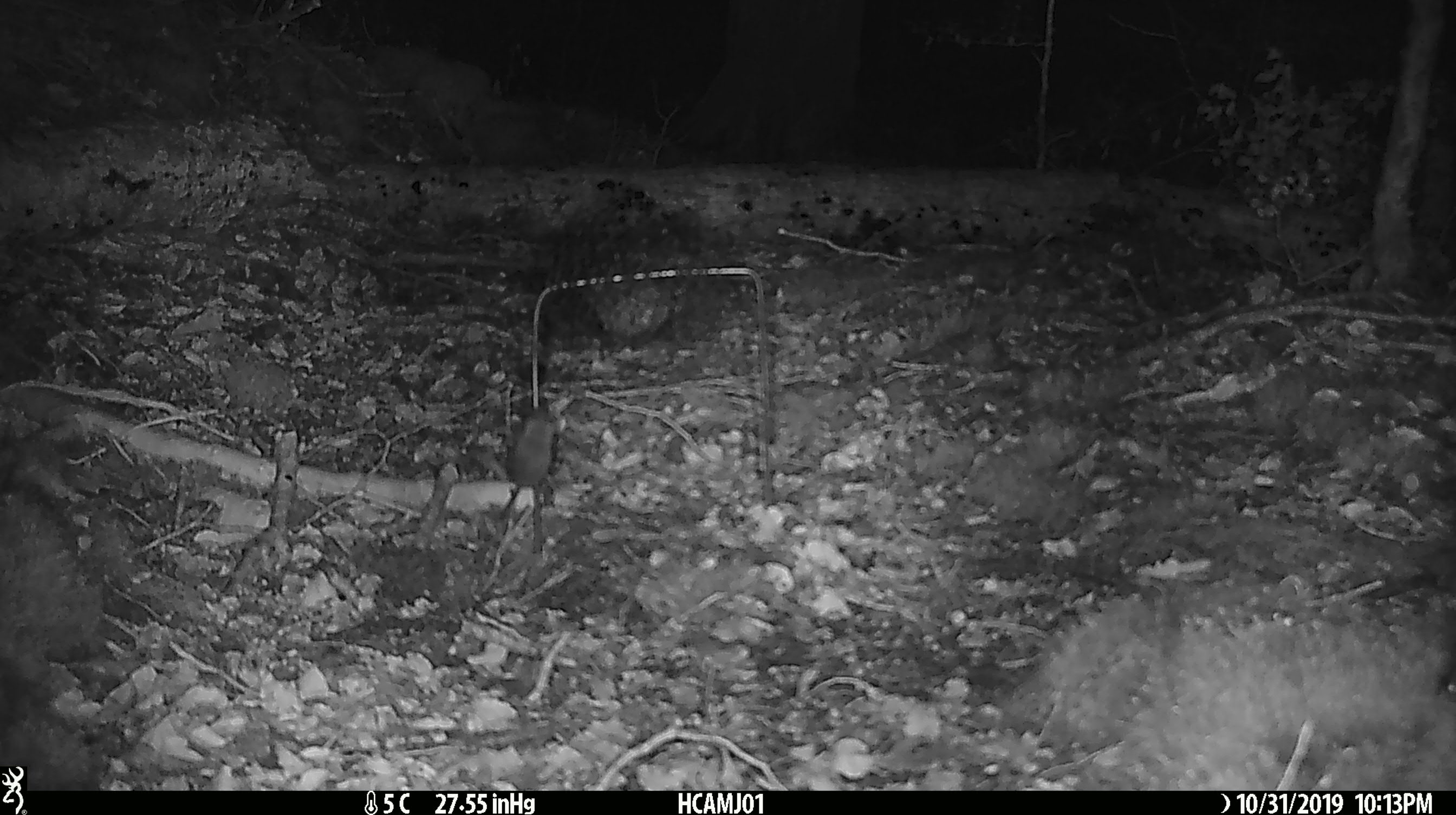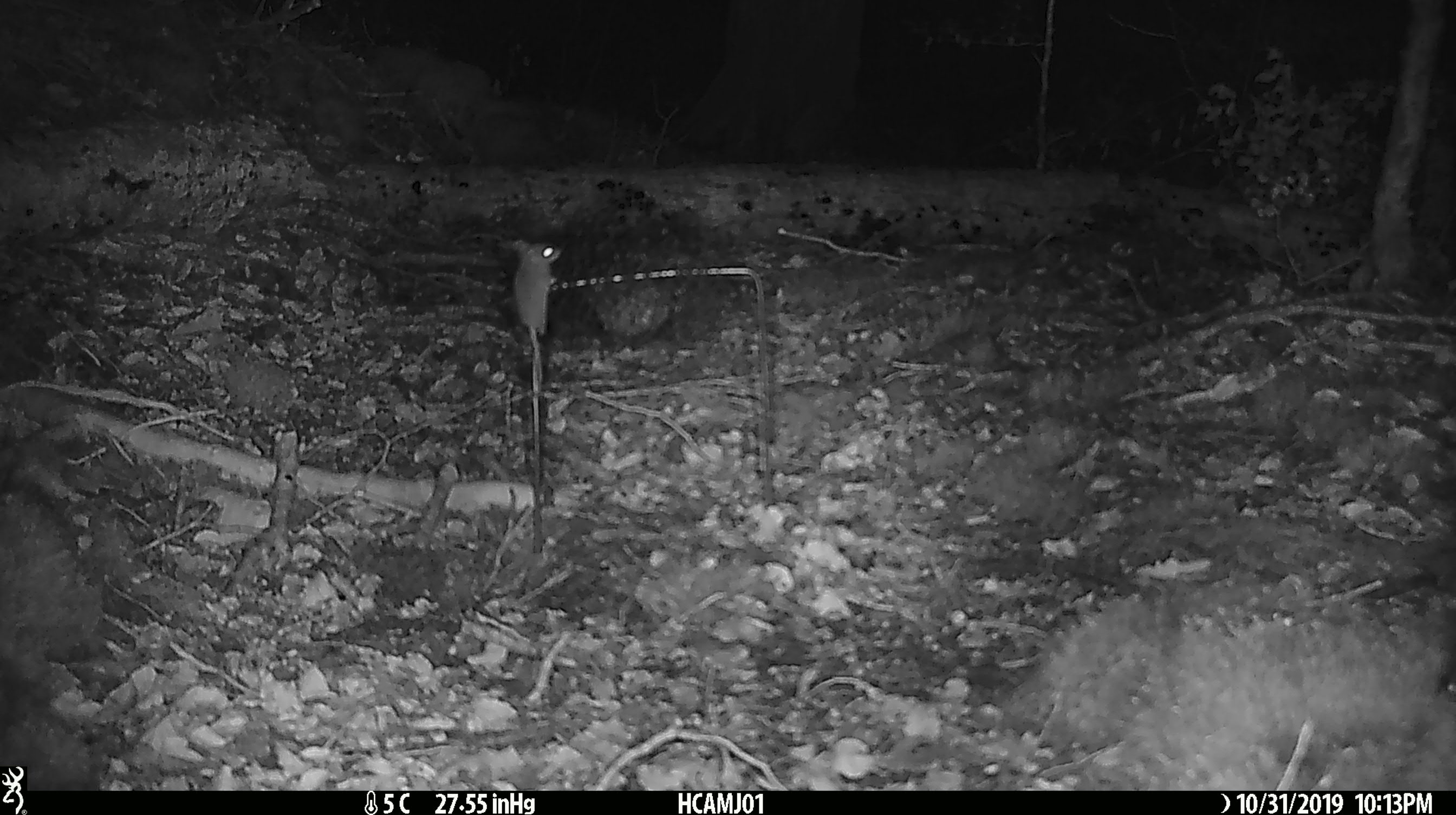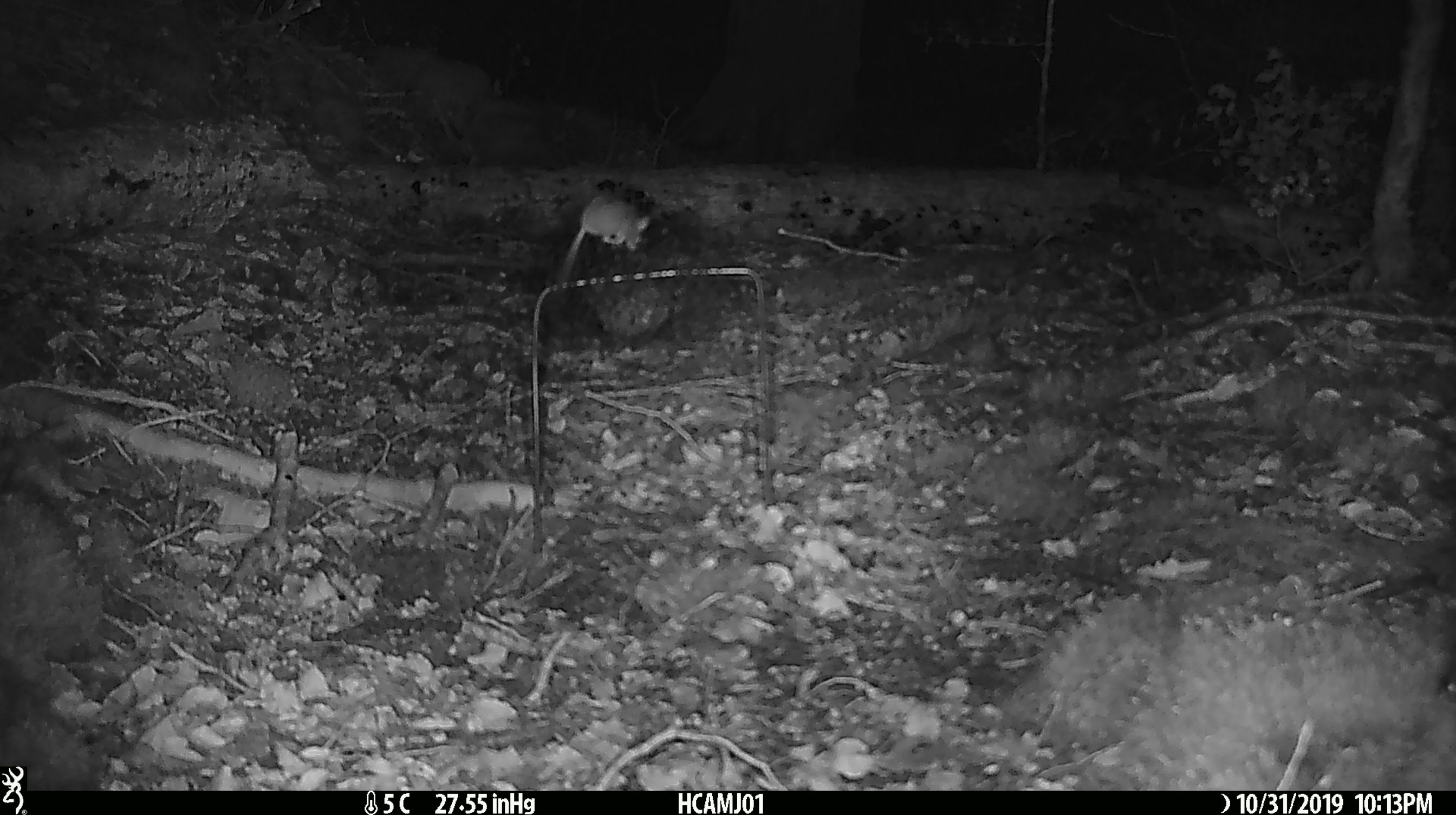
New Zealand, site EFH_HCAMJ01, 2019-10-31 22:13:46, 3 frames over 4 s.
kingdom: Animalia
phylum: Chordata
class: Mammalia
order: Rodentia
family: Muridae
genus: Mus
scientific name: Mus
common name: mouse